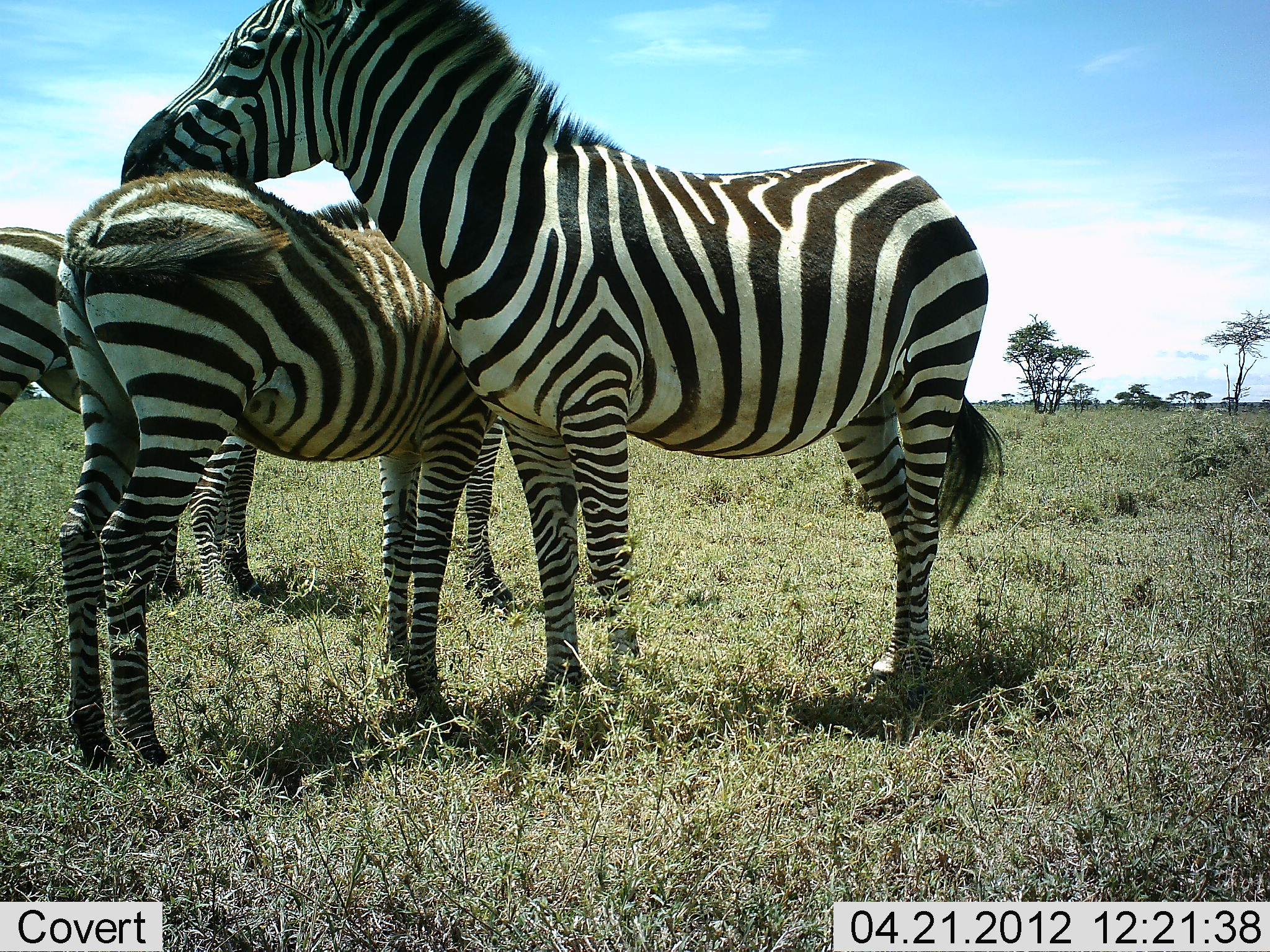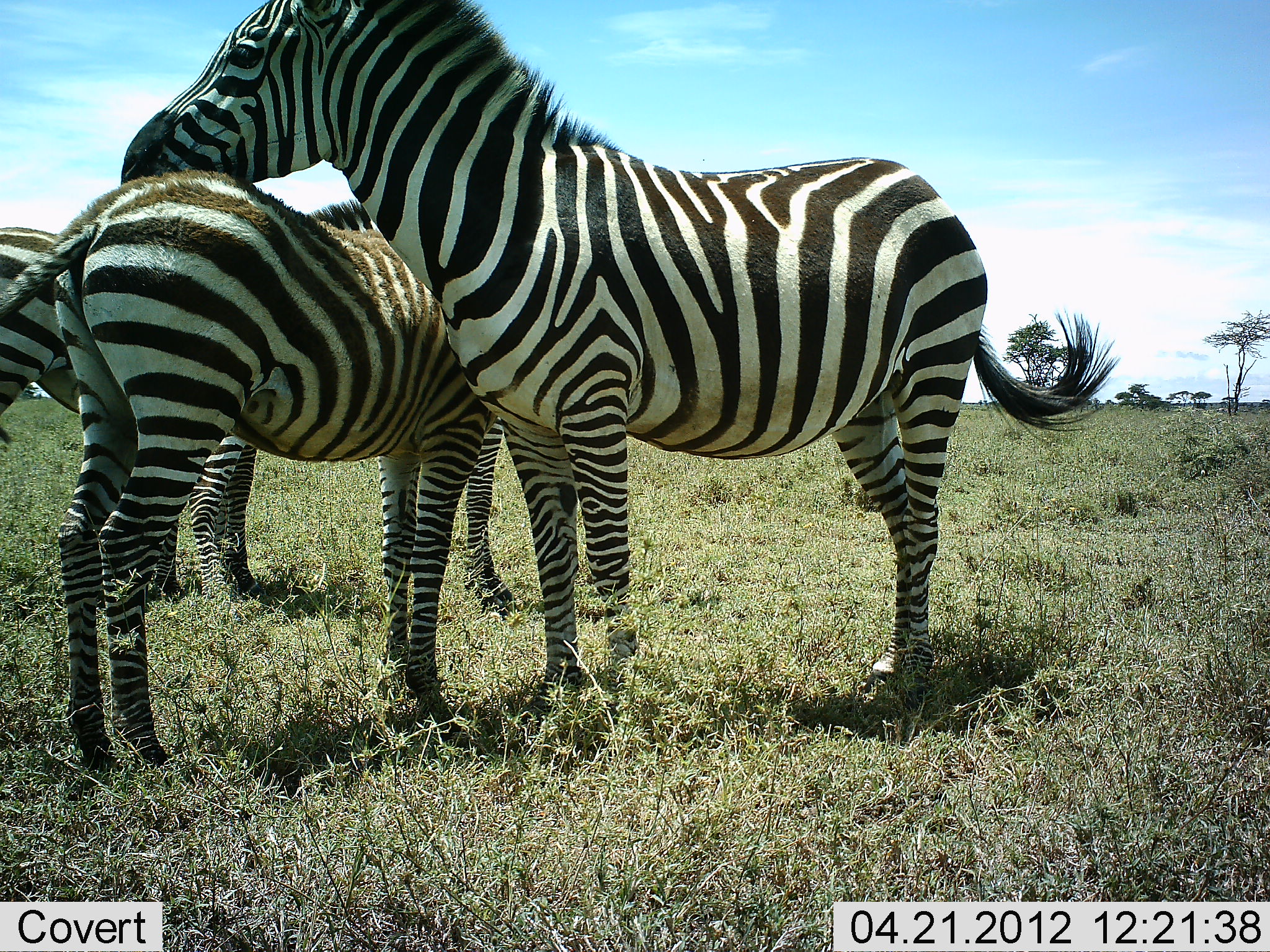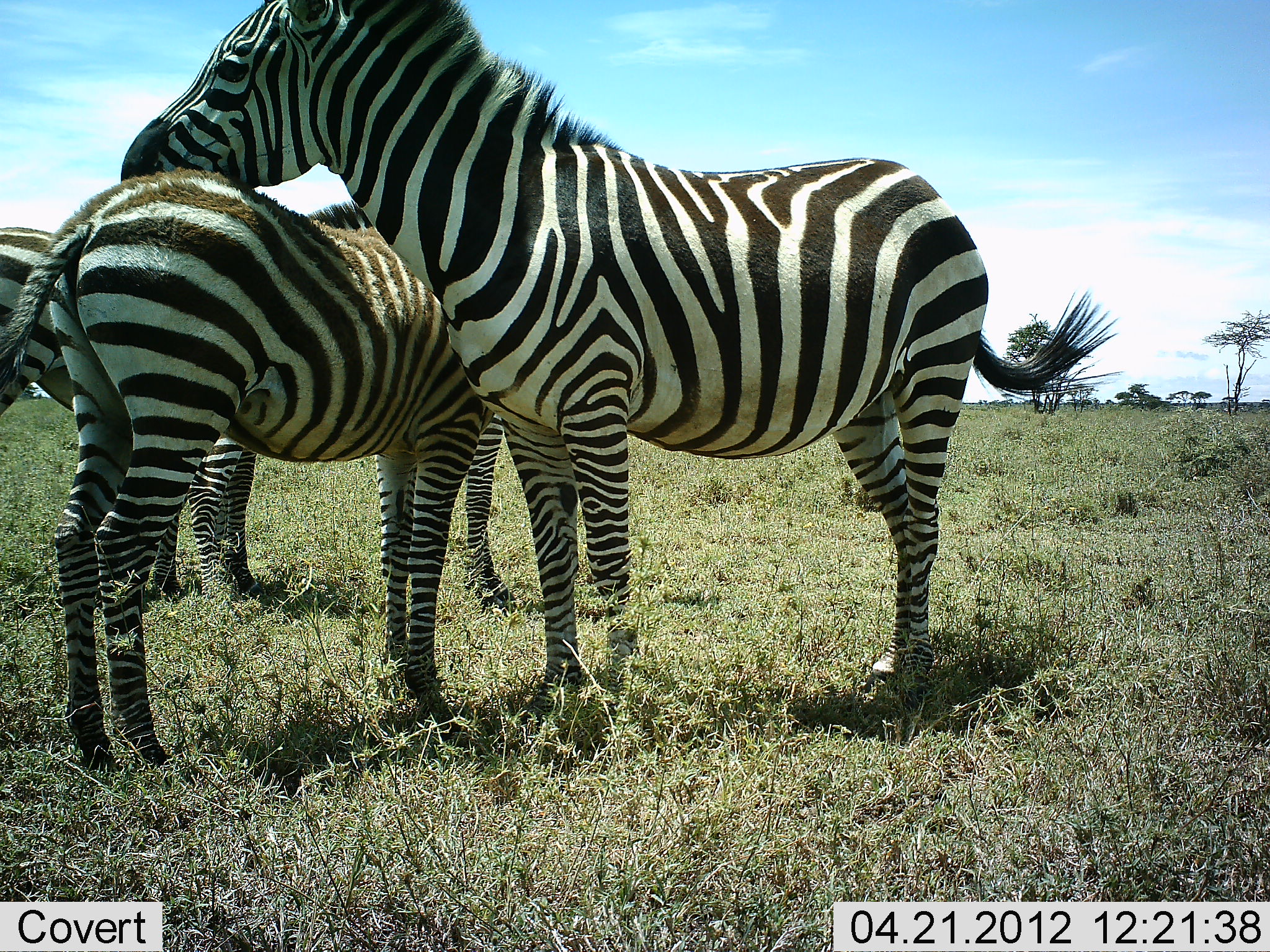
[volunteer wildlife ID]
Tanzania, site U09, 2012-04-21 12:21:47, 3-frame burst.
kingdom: Animalia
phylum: Chordata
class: Mammalia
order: Perissodactyla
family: Equidae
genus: Equus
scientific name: Equus quagga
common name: plains zebra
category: zebra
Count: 4.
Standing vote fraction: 100%.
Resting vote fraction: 8%.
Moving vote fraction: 0%.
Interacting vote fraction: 54%.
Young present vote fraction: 38%.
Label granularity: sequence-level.